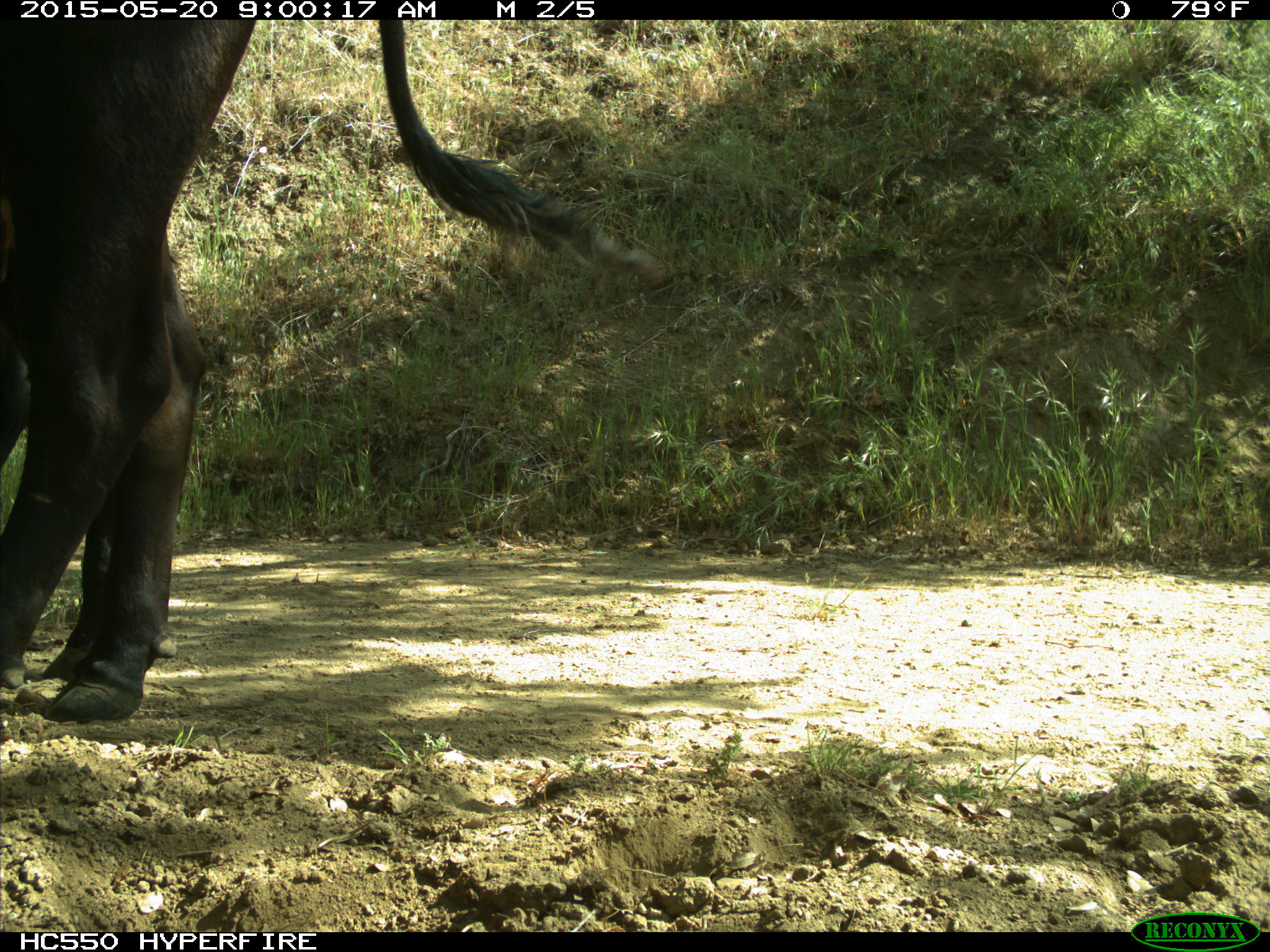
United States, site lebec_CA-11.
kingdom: Animalia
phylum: Chordata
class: Mammalia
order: Artiodactyla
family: Bovidae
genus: Bos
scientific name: Bos taurus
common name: domestic cow